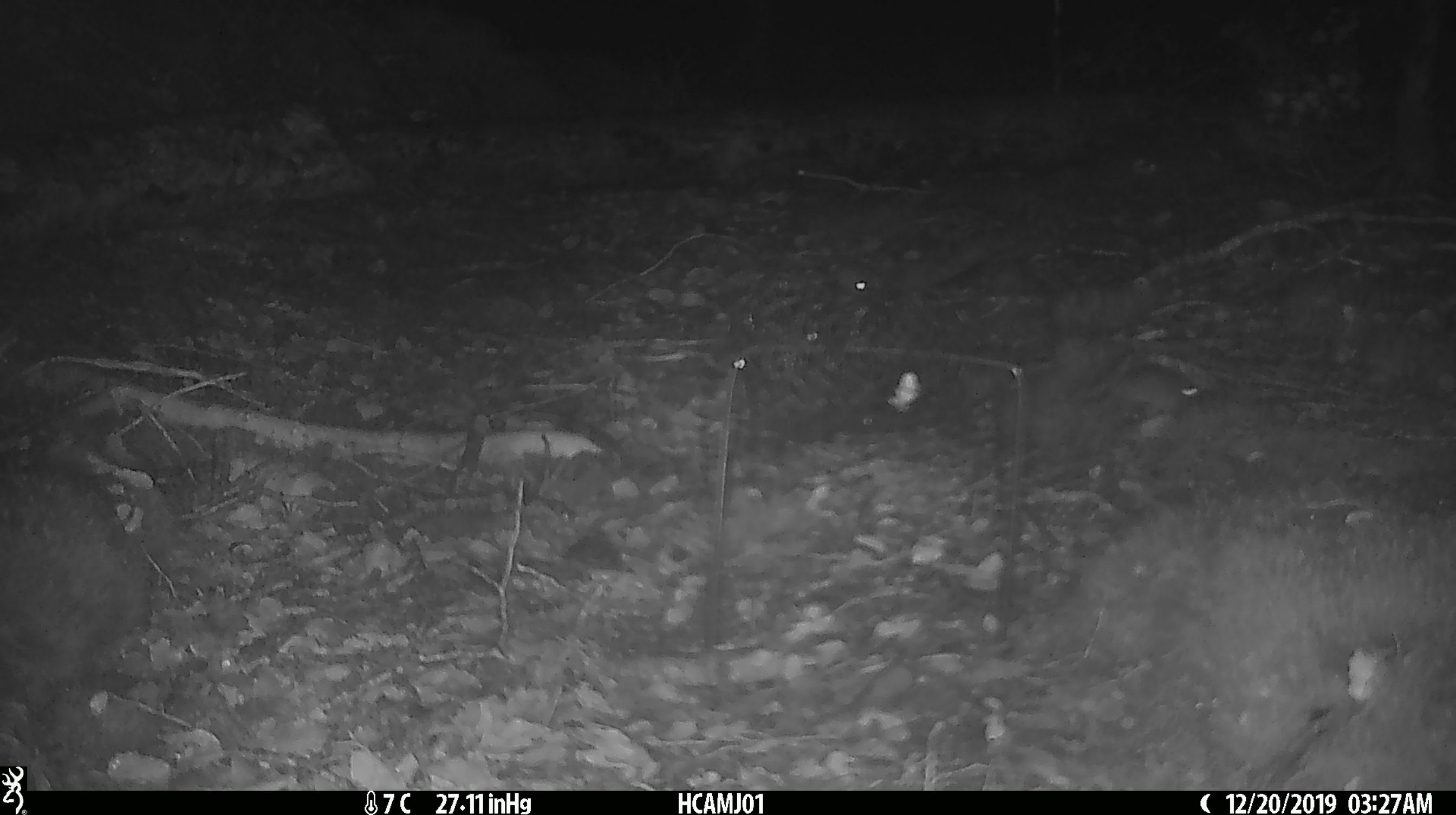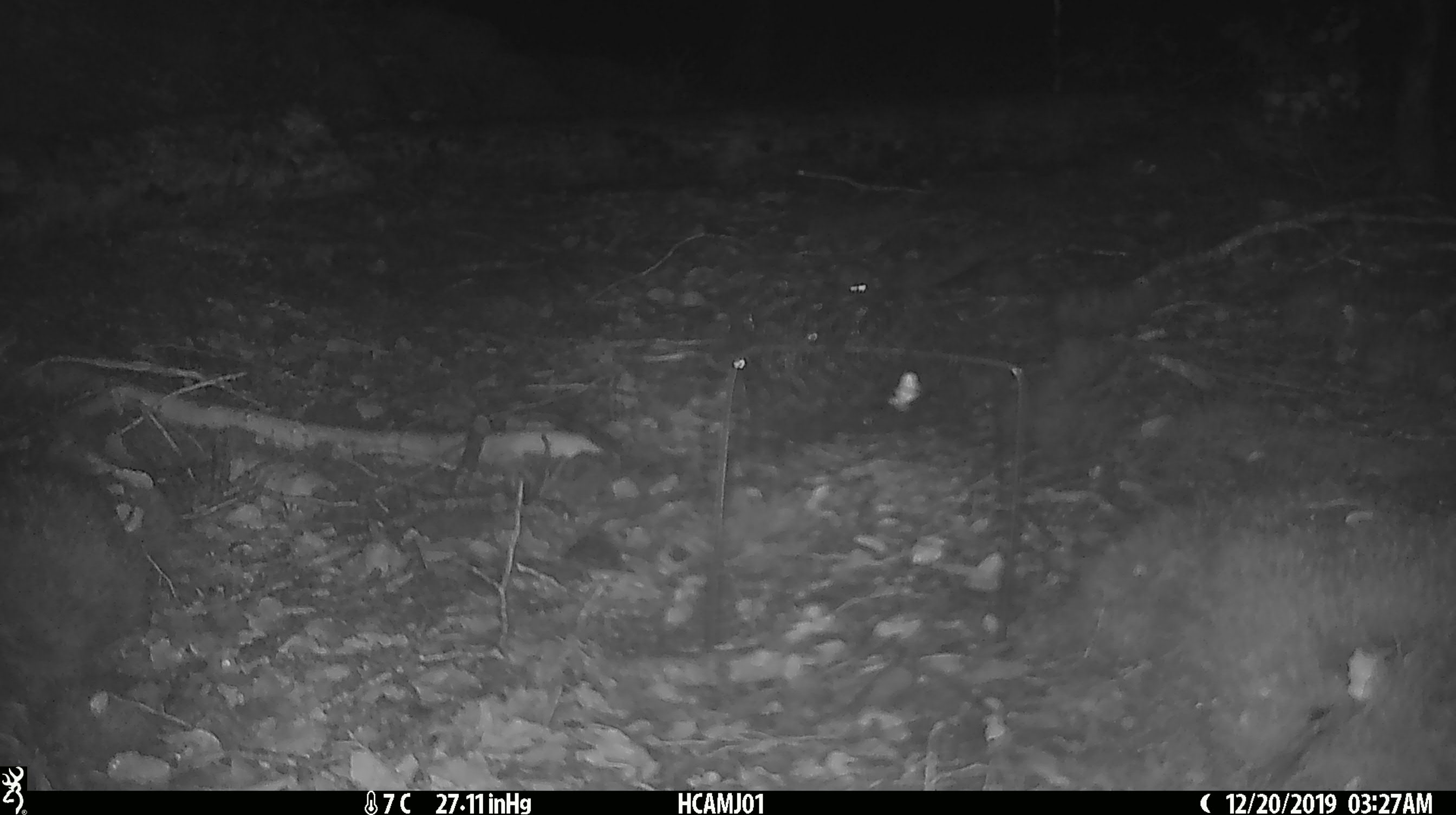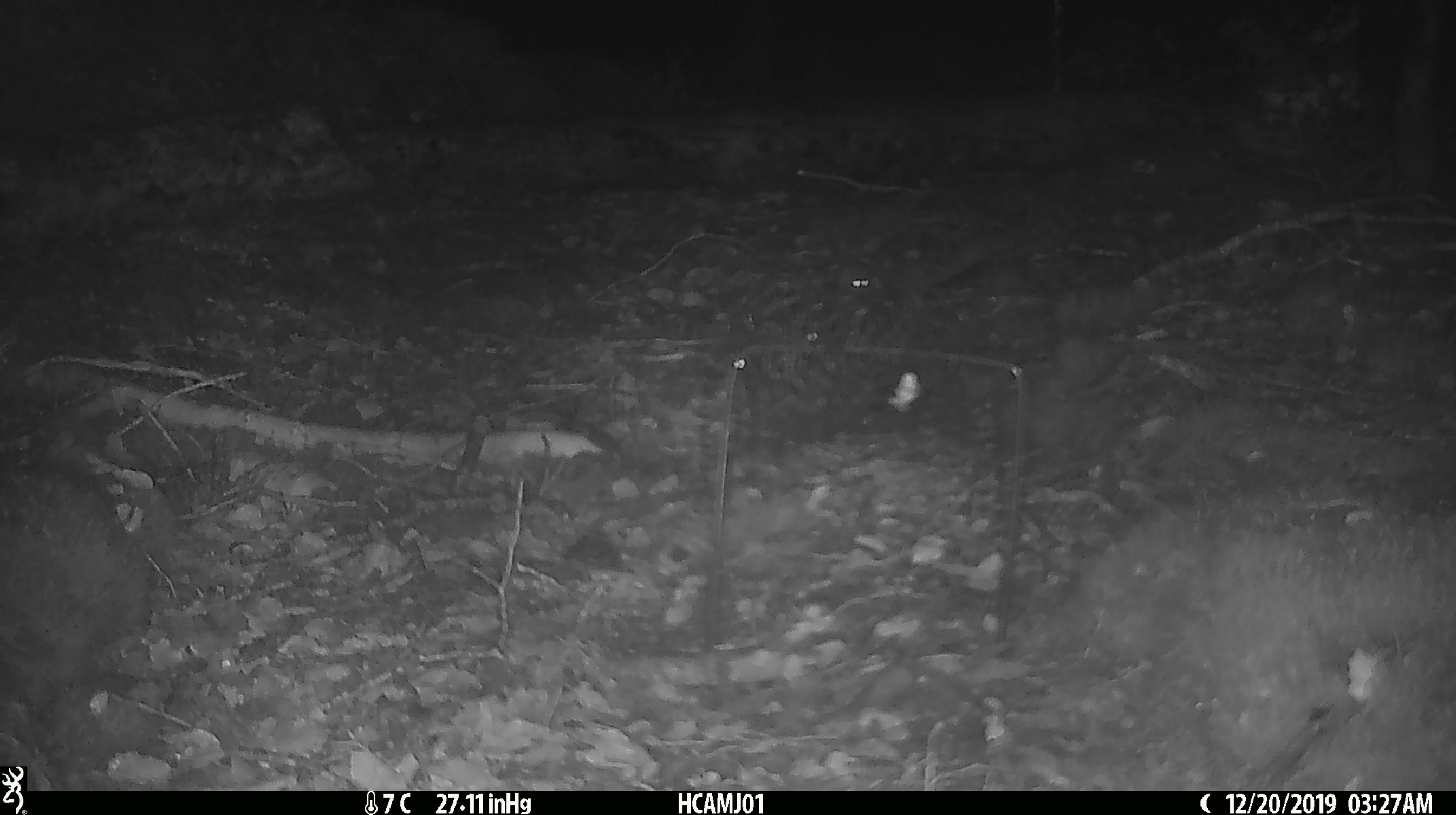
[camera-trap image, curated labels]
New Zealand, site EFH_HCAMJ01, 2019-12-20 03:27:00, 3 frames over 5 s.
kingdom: Animalia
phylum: Chordata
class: Mammalia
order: Rodentia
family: Muridae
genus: Mus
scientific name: Mus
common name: mouse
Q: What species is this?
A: Mouse (Mus).